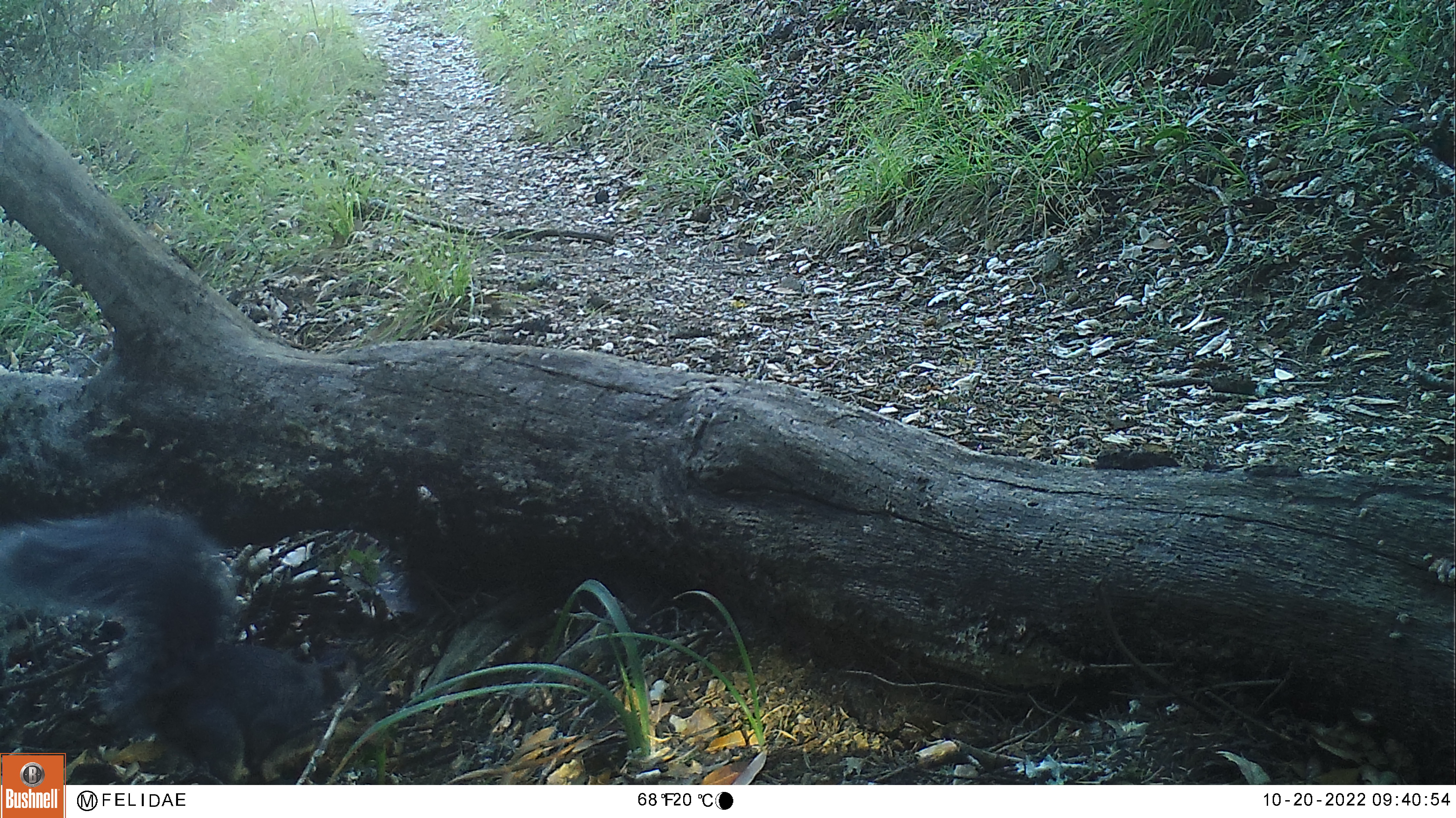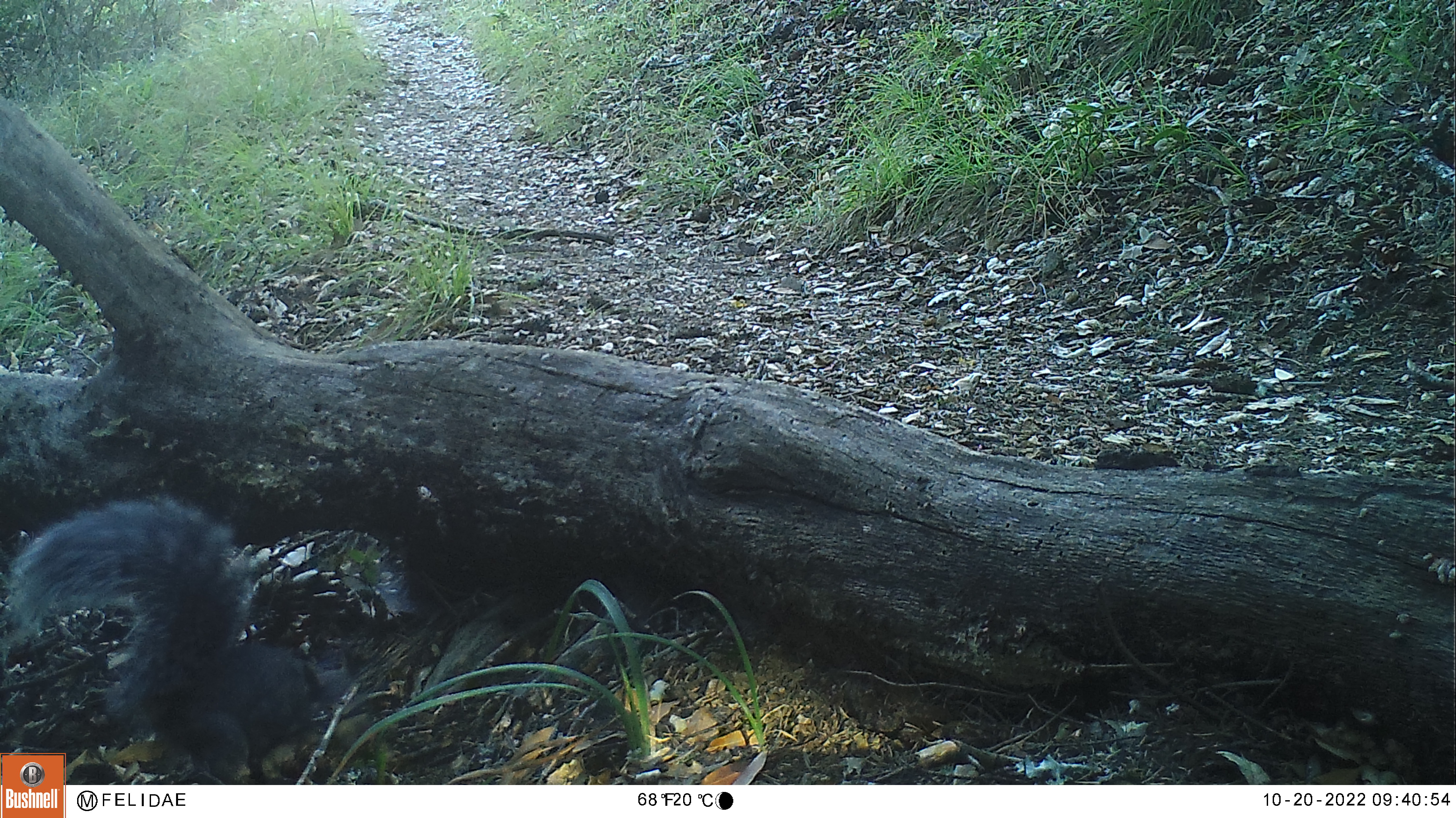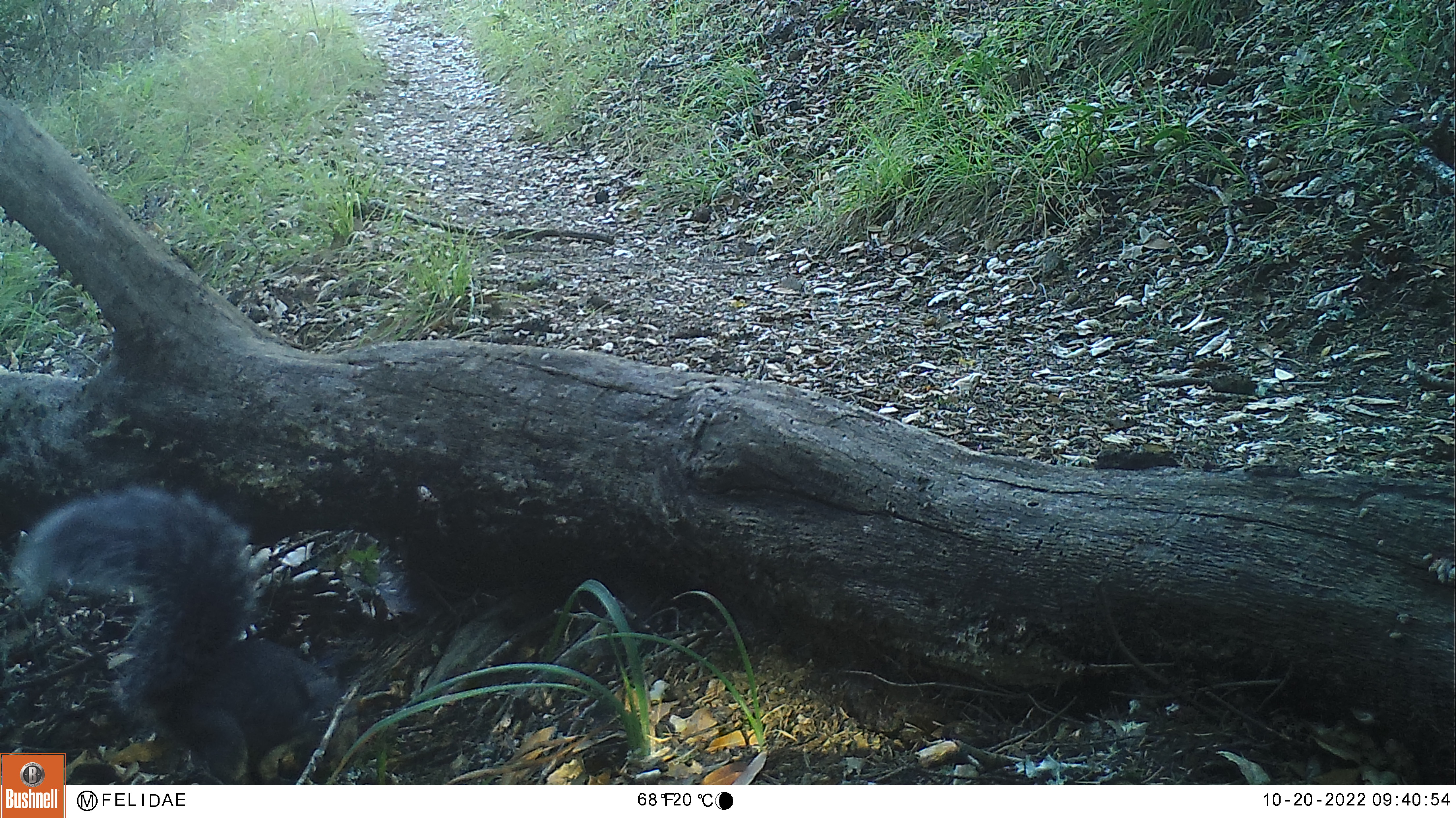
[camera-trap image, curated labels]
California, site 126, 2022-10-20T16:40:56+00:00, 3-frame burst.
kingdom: Animalia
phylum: Chordata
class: Mammalia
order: Rodentia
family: Sciuridae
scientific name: Sciuridae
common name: squirrel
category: unknown squirrel